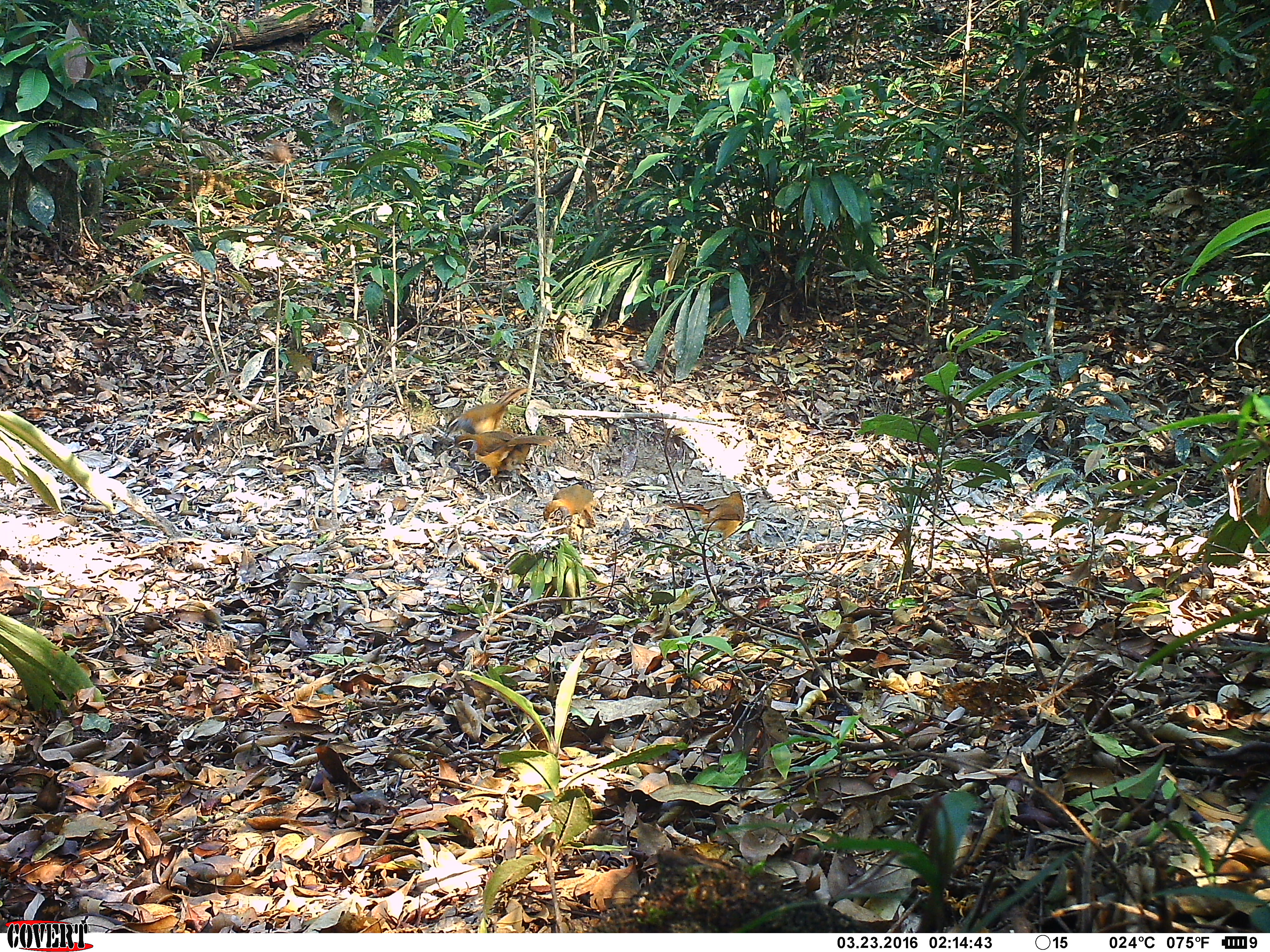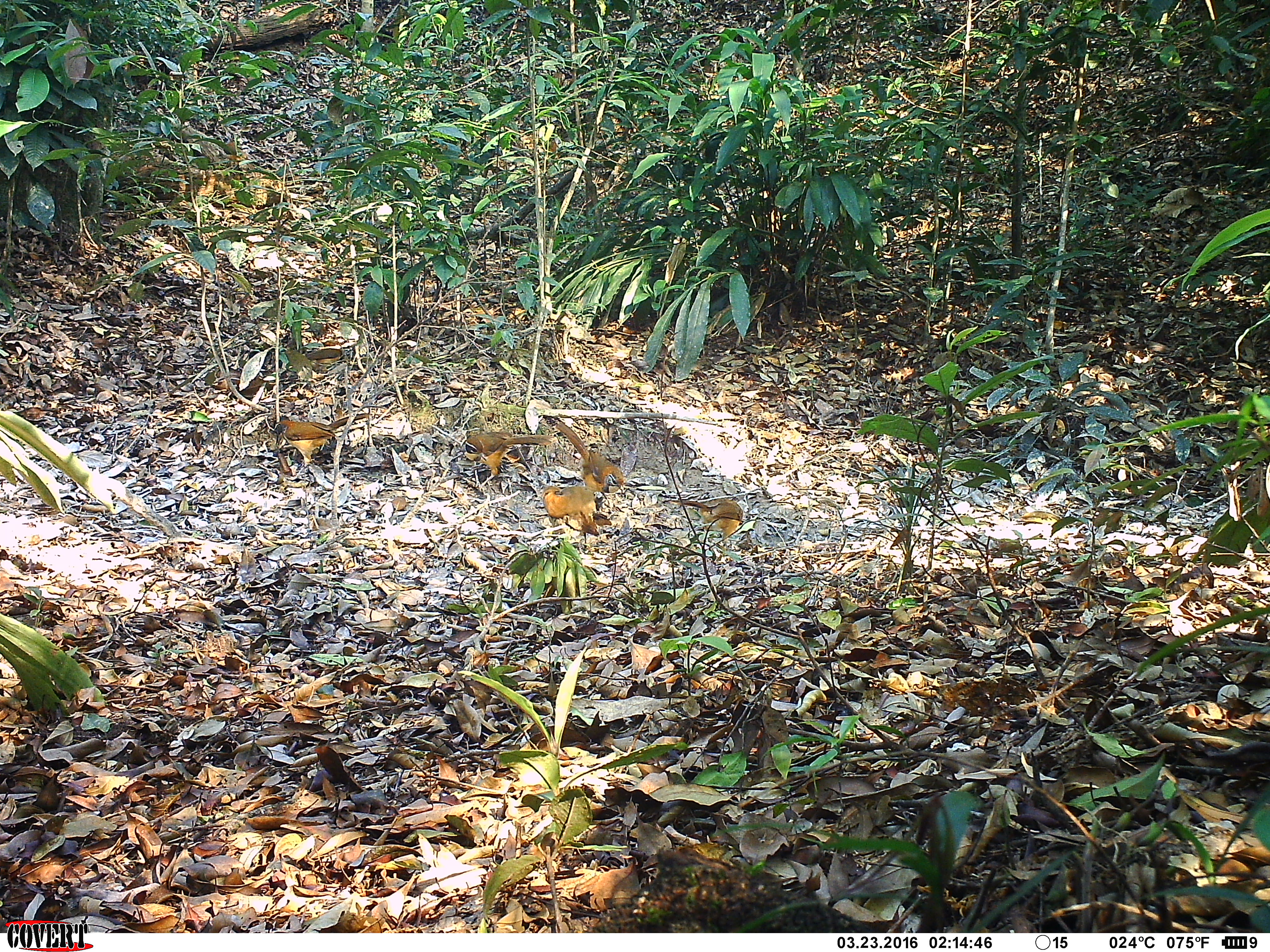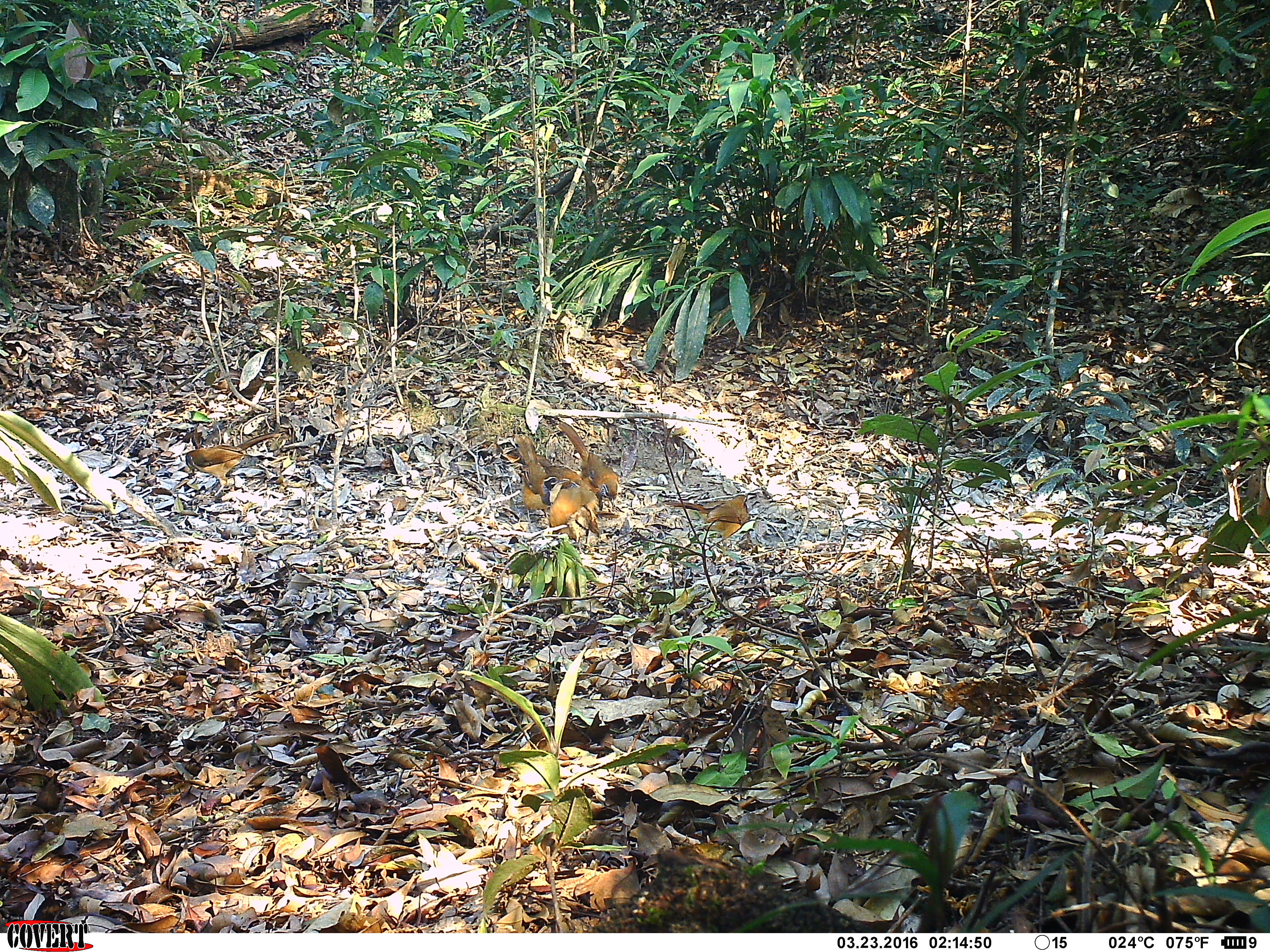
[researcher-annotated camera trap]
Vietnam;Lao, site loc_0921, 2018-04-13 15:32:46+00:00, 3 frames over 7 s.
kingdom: Animalia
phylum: Chordata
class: Aves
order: Passeriformes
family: Leiothrichidae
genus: Pterorhinus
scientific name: Pterorhinus pectoralis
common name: necklaced laughingthrush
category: necklaced laughingthrush sp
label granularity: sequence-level